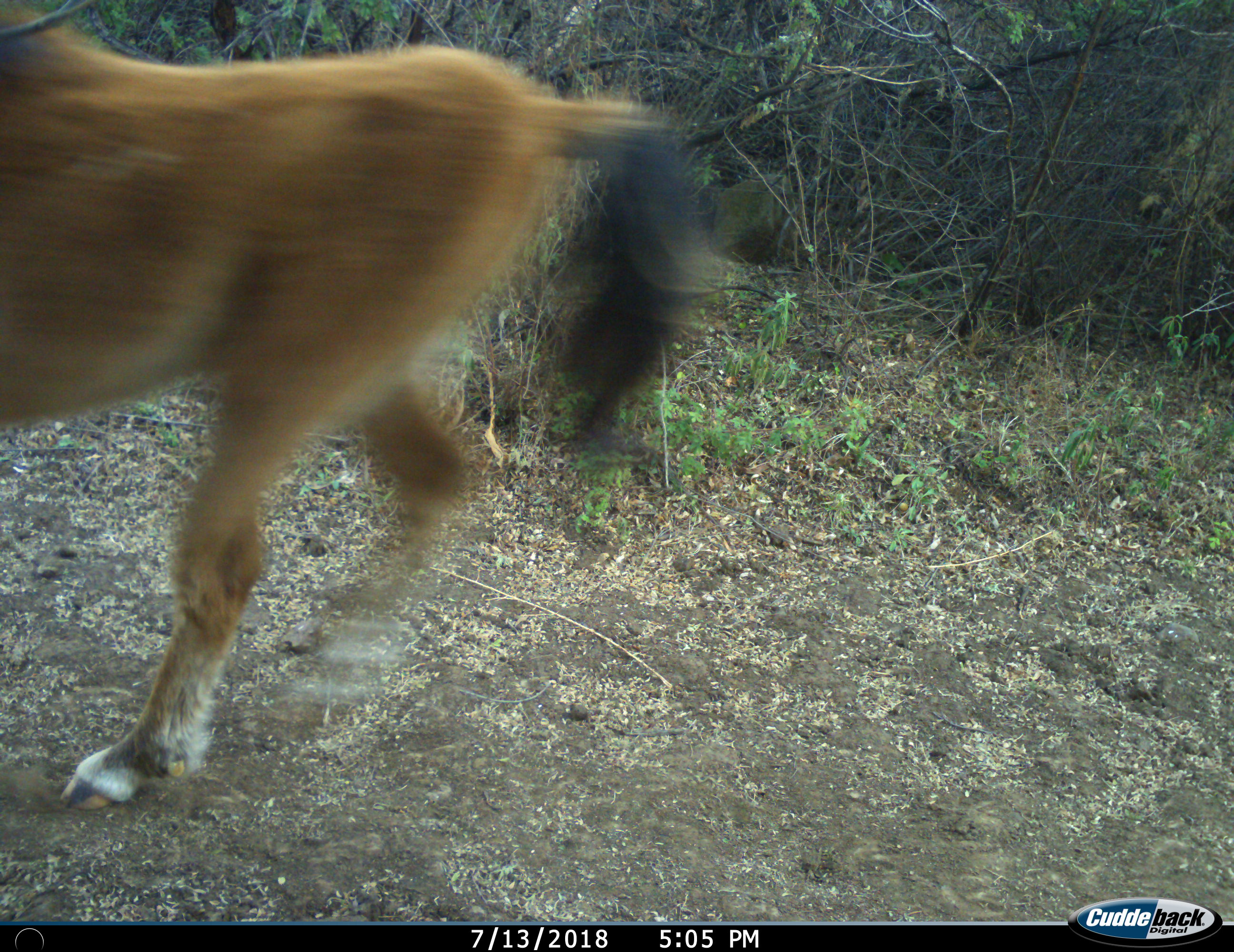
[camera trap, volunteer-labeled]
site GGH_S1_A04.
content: unidentified animal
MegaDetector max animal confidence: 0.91